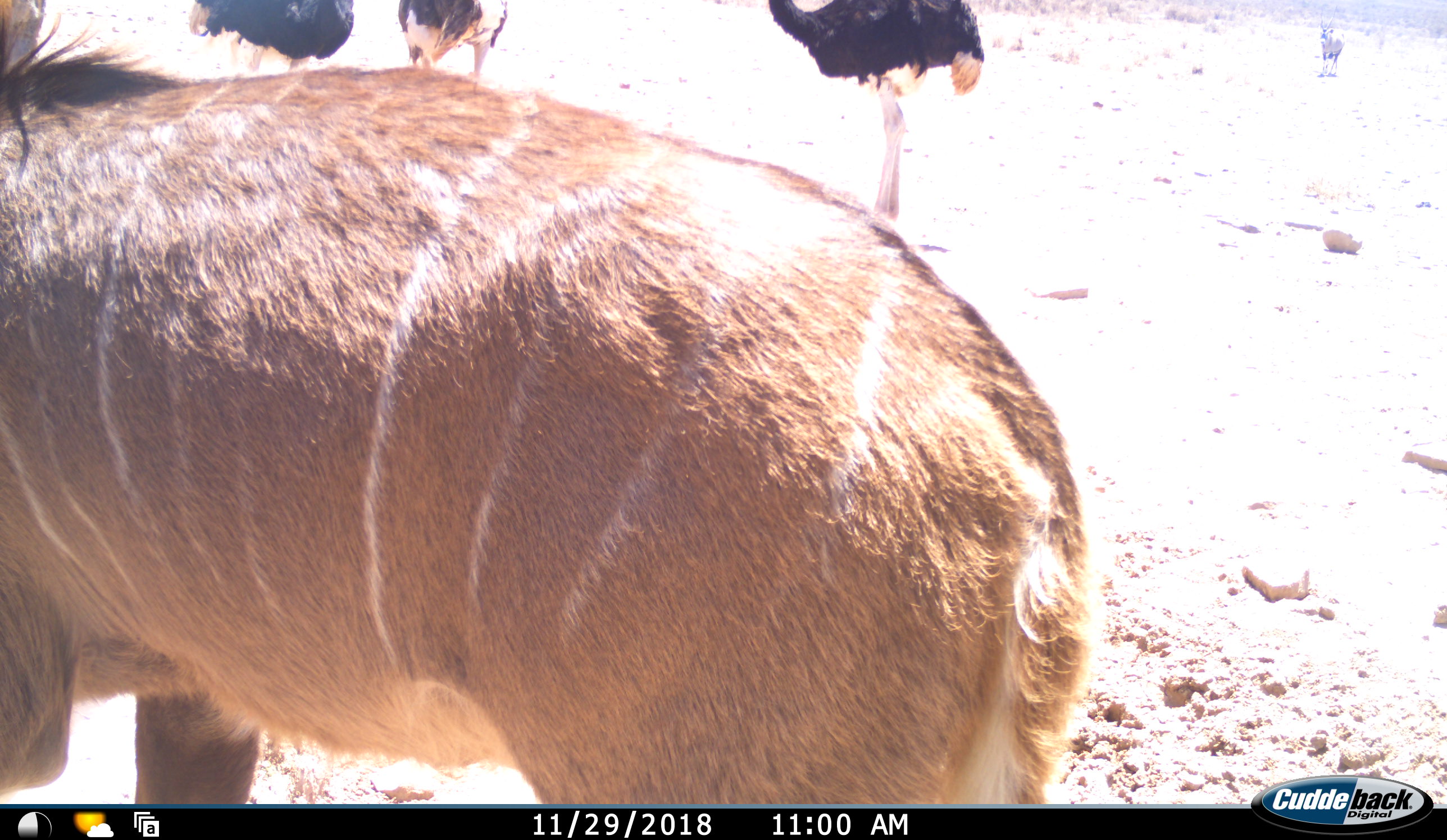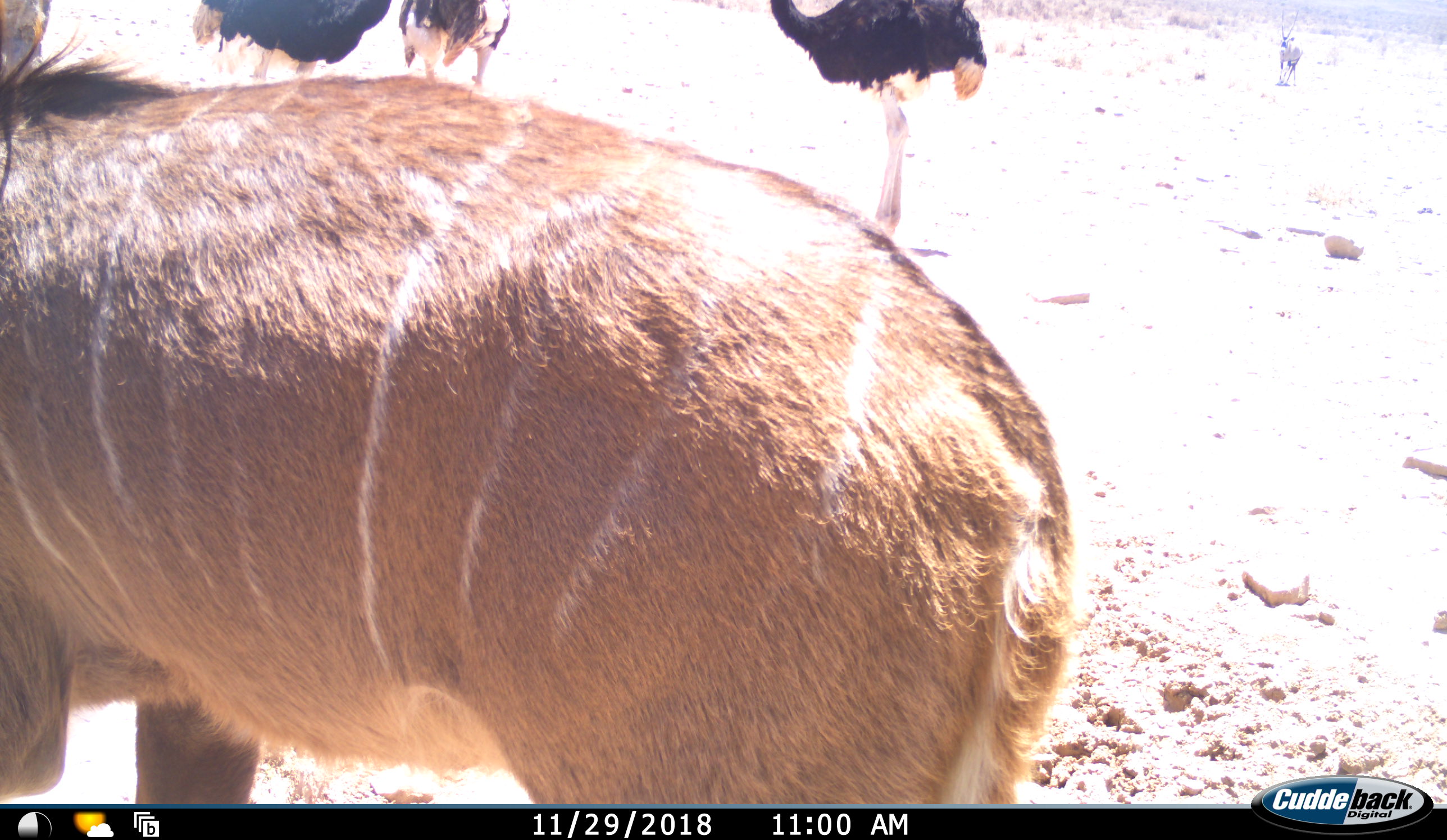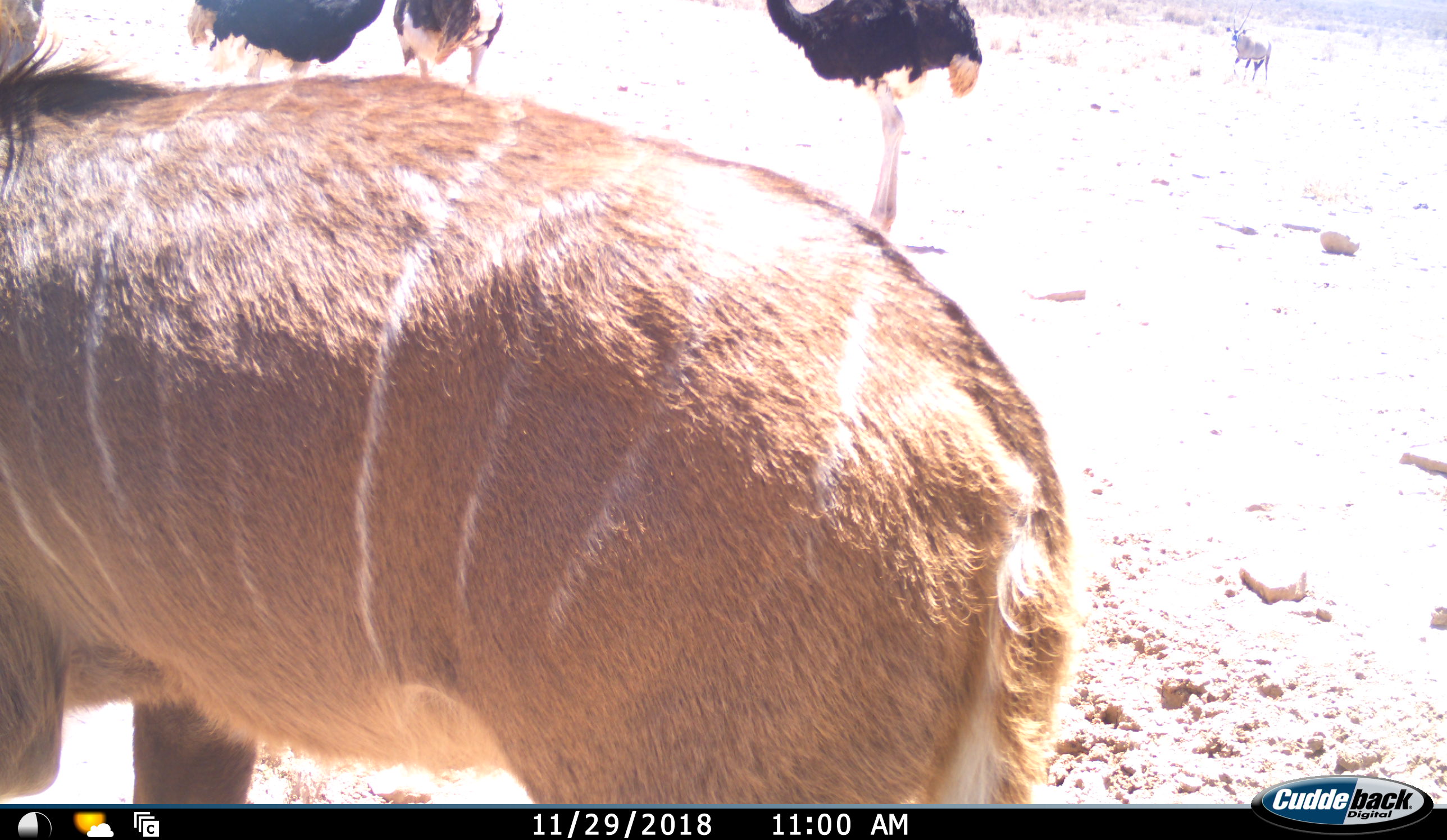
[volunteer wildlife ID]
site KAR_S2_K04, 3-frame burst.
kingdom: Animalia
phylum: Chordata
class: Mammalia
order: Artiodactyla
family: Bovidae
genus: Oryx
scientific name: Oryx gazella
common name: gemsbok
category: oryx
Oryx (gemsbok) (Oryx gazella), count 1. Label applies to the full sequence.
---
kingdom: Animalia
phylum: Chordata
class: Mammalia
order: Artiodactyla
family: Bovidae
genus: Tragelaphus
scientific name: Tragelaphus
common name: kudu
Kudu (Tragelaphus), count 1. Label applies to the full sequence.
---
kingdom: Animalia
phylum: Chordata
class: Aves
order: Struthioniformes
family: Struthionidae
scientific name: Struthionidae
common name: ostrich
Ostrich (Struthionidae), count 3. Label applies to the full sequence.